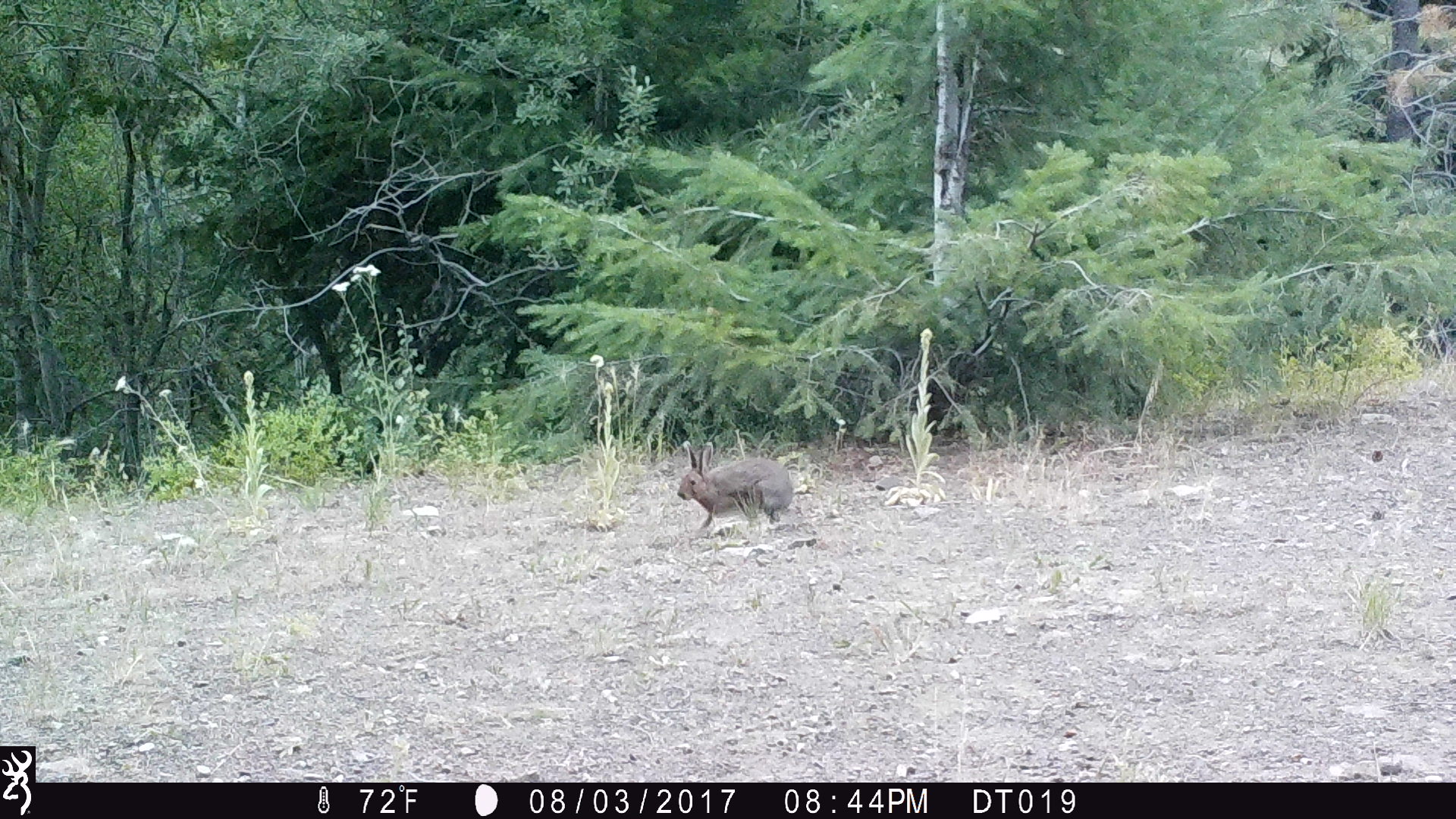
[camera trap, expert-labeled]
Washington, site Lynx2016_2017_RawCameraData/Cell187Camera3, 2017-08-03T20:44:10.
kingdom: Animalia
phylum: Chordata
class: Mammalia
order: Lagomorpha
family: Leporidae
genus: Lepus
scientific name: Lepus americanus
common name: snowshoe hare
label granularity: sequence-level